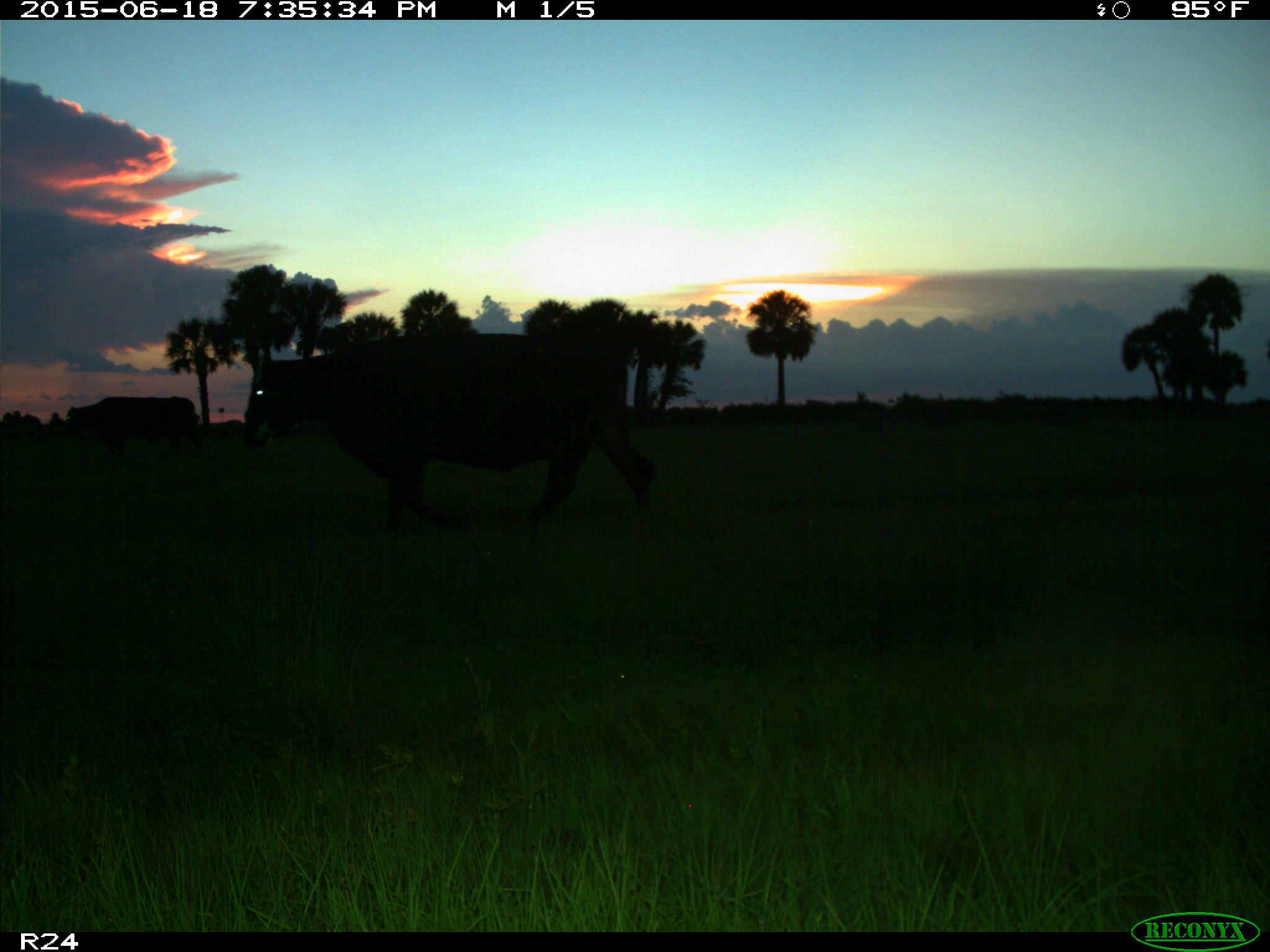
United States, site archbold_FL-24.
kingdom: Animalia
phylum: Chordata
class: Mammalia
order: Artiodactyla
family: Bovidae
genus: Bos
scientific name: Bos taurus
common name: domestic cow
Bos taurus (domestic cow).